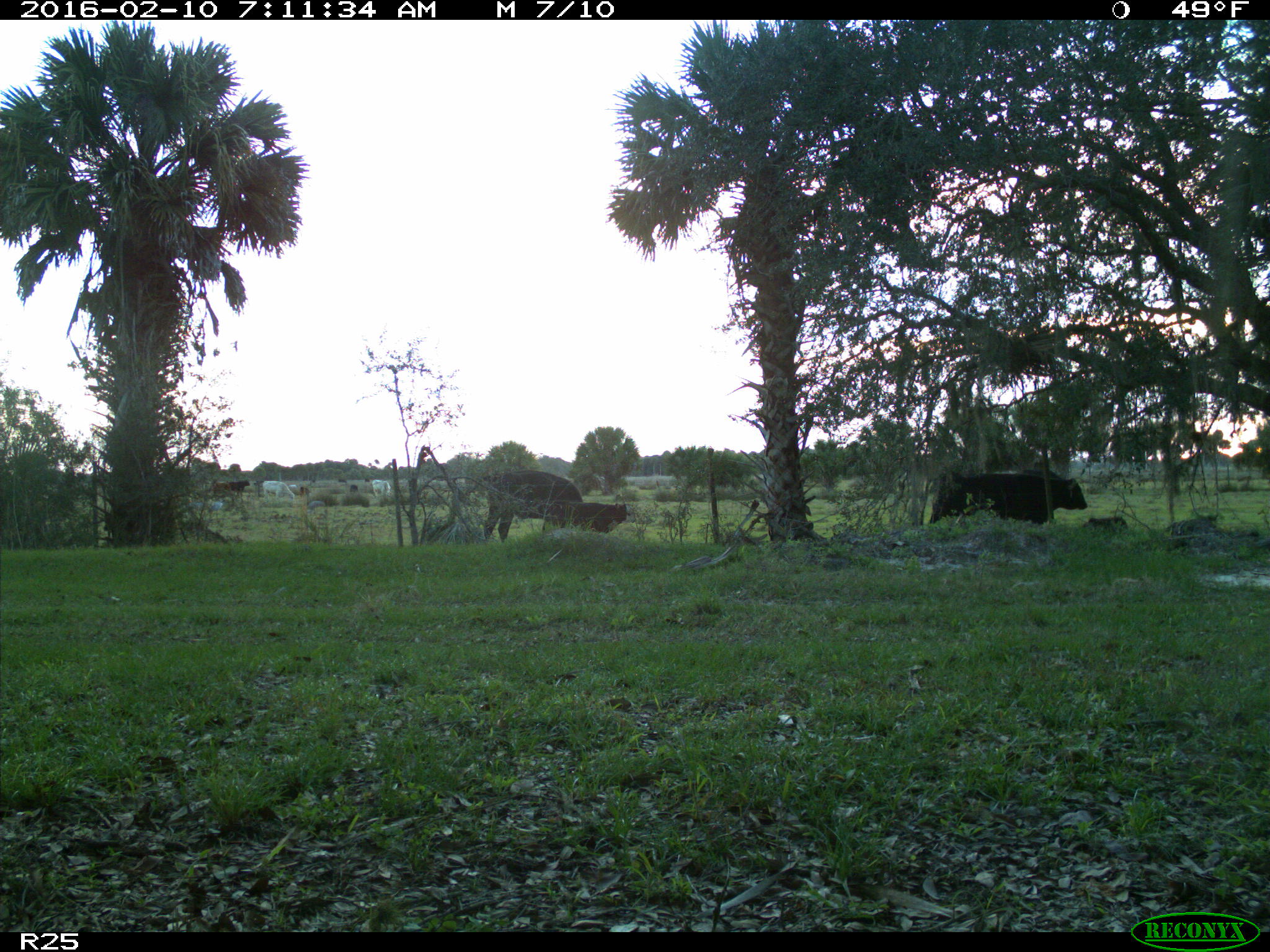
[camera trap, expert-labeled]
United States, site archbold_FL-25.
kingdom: Animalia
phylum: Chordata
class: Mammalia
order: Artiodactyla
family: Bovidae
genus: Bos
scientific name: Bos taurus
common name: domestic cow